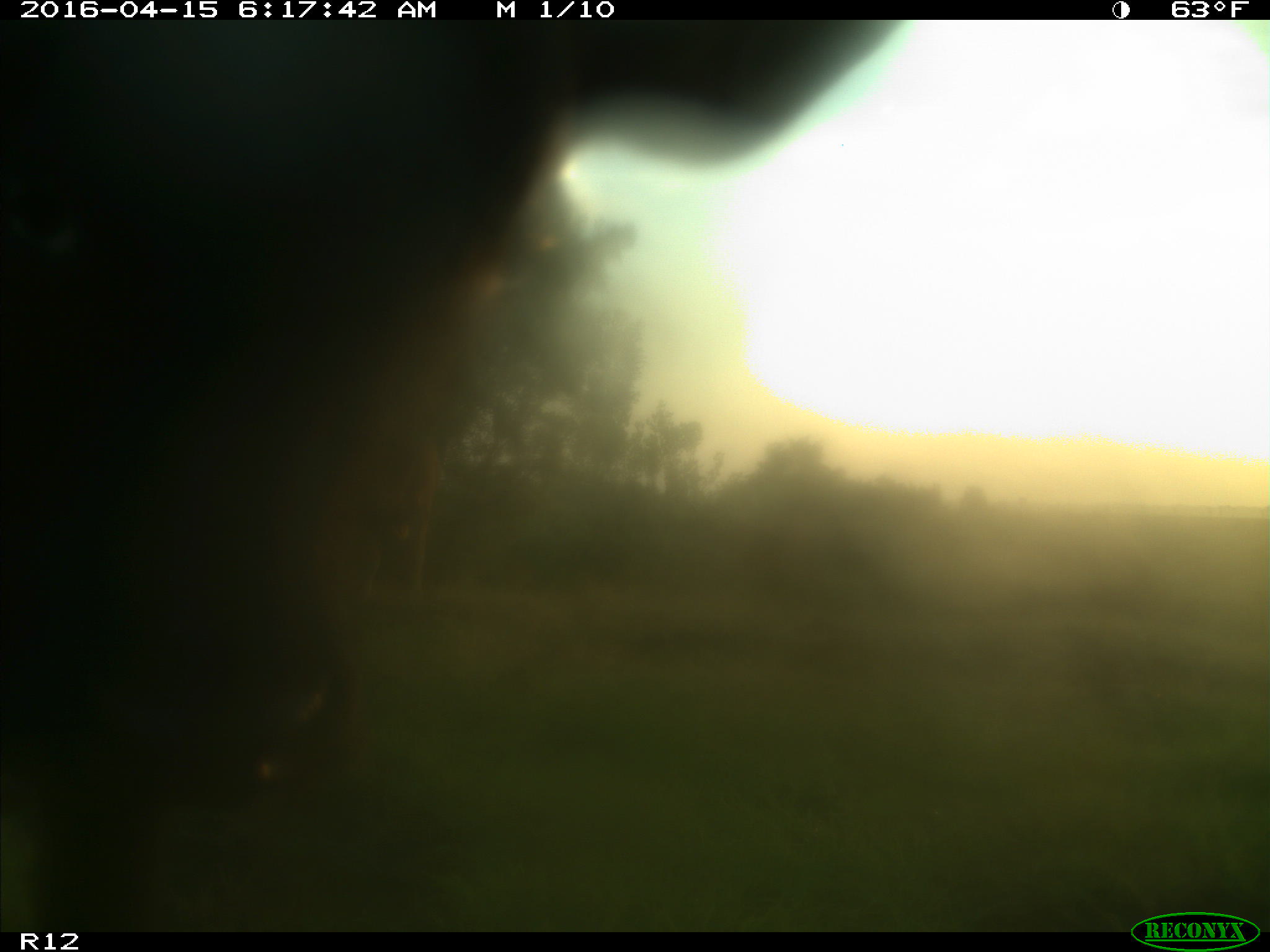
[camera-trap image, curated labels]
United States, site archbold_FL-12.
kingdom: Animalia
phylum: Chordata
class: Mammalia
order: Artiodactyla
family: Bovidae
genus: Bos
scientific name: Bos taurus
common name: domestic cow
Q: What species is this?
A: Bos taurus (domestic cow).